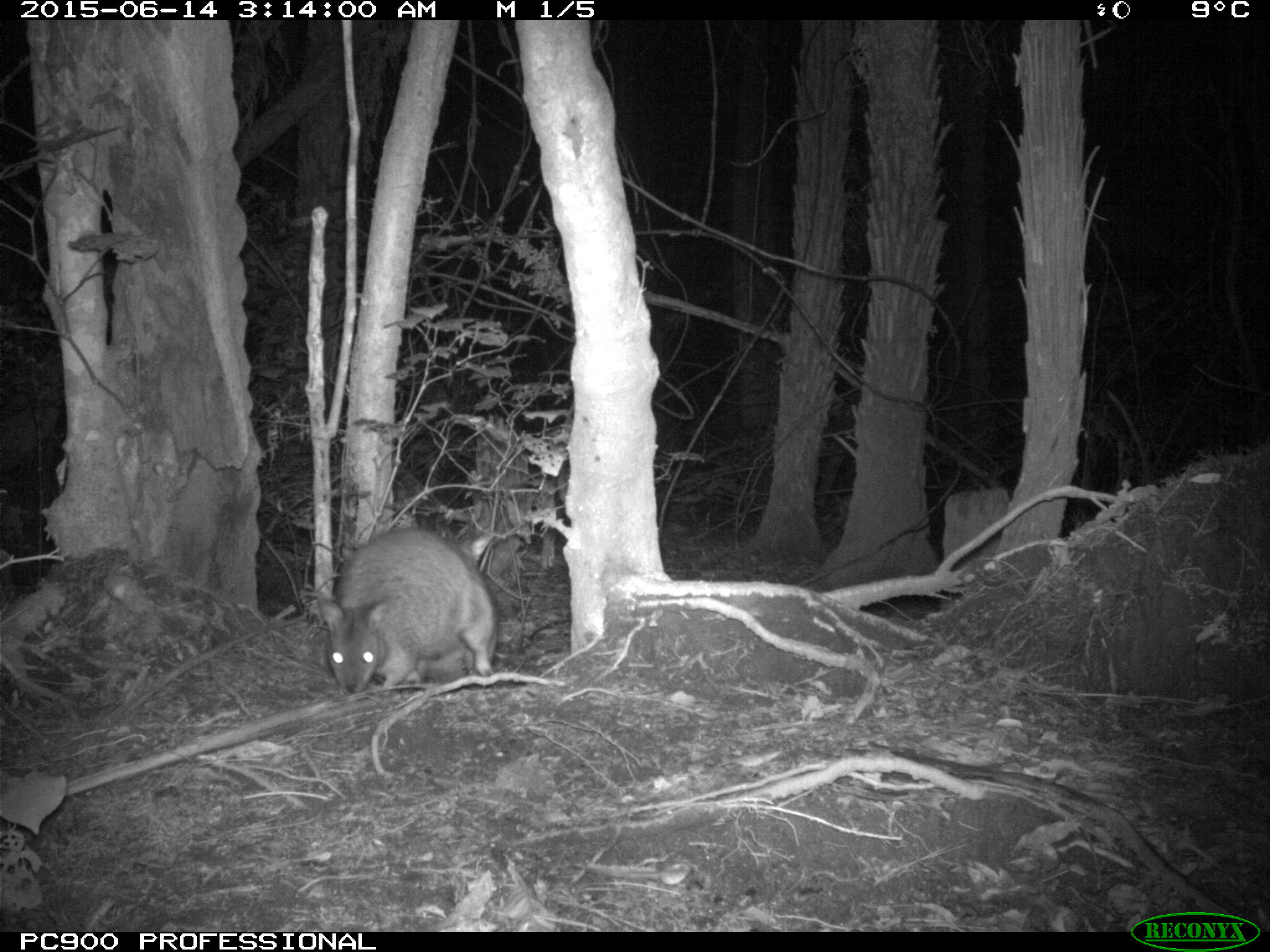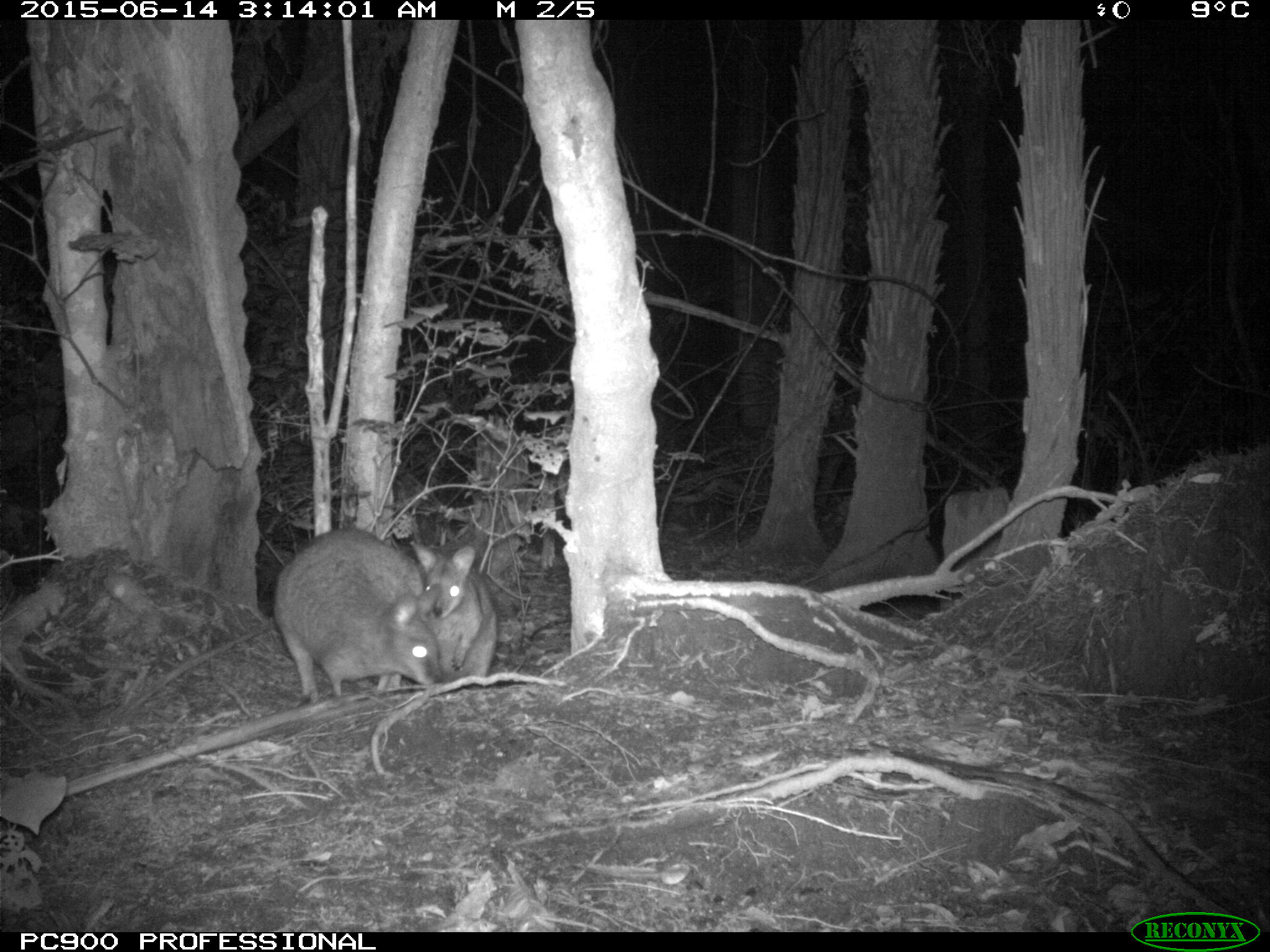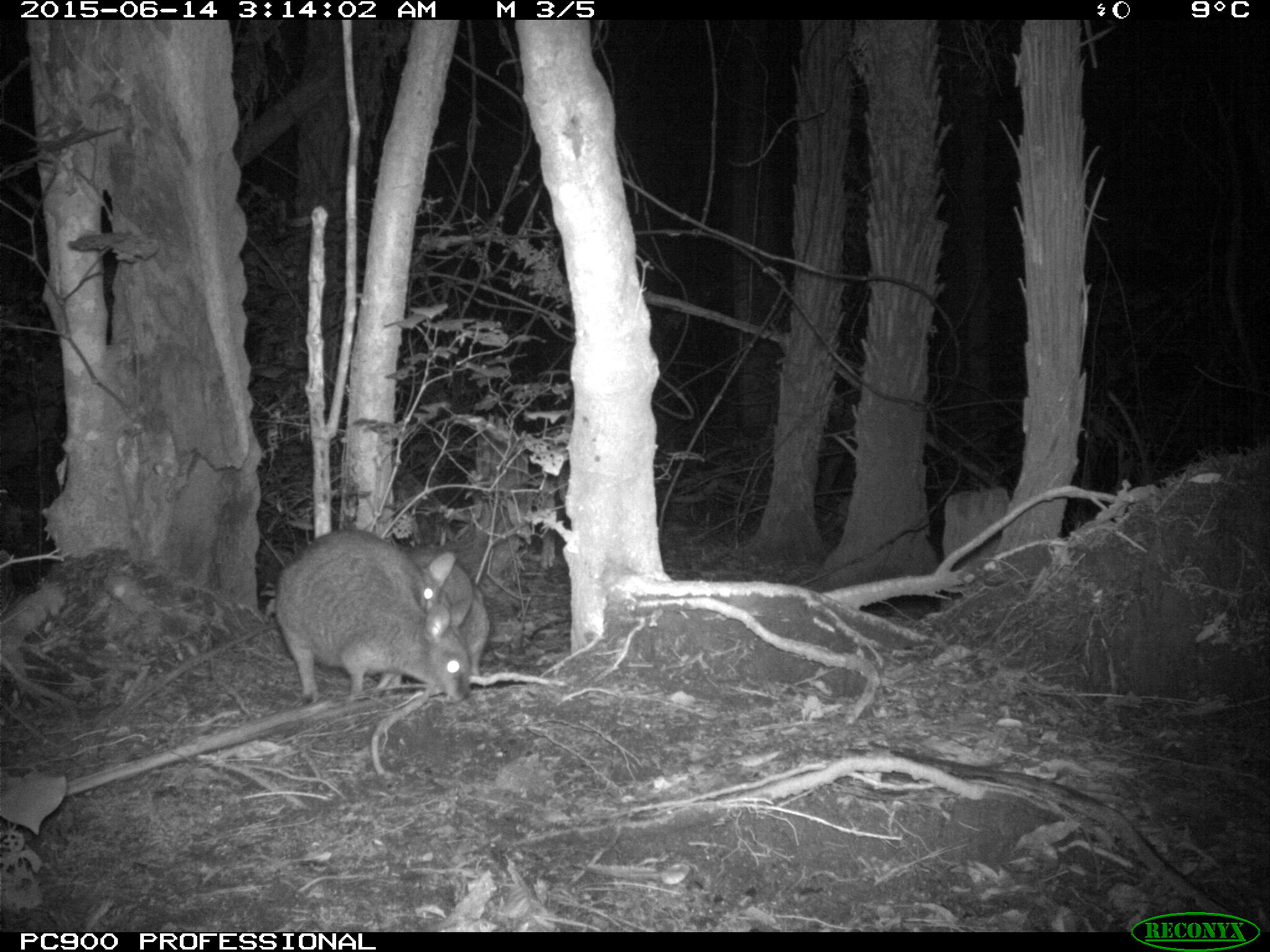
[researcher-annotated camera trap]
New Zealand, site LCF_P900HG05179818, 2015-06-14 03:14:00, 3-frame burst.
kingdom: Animalia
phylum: Chordata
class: Mammalia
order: Diprotodontia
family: Macropodidae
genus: Notamacropus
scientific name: Notamacropus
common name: wallaby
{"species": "wallaby (Notamacropus)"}